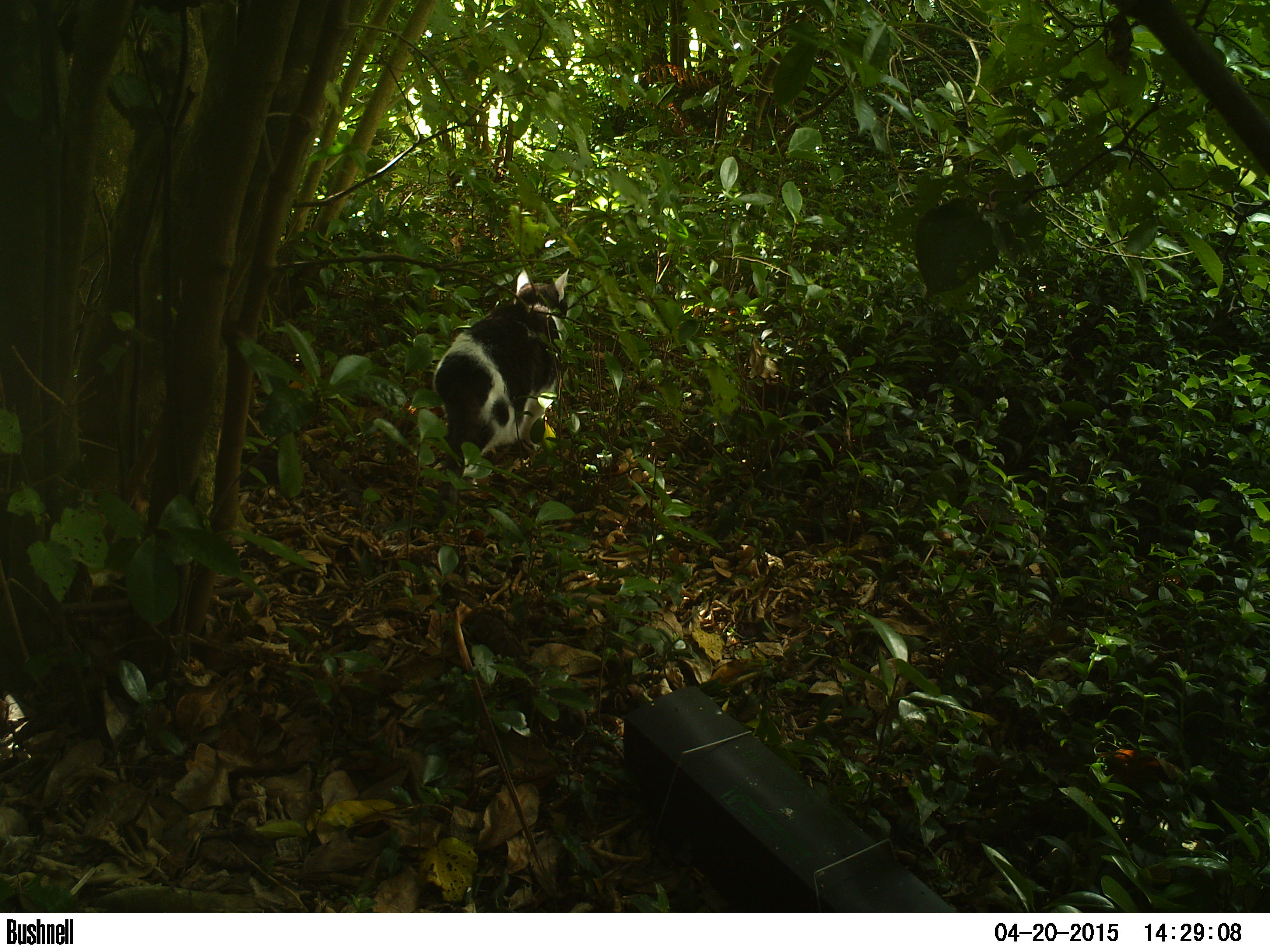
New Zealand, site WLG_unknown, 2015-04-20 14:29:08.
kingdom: Animalia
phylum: Chordata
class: Mammalia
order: Carnivora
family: Felidae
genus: Felis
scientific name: Felis catus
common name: domestic cat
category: cat